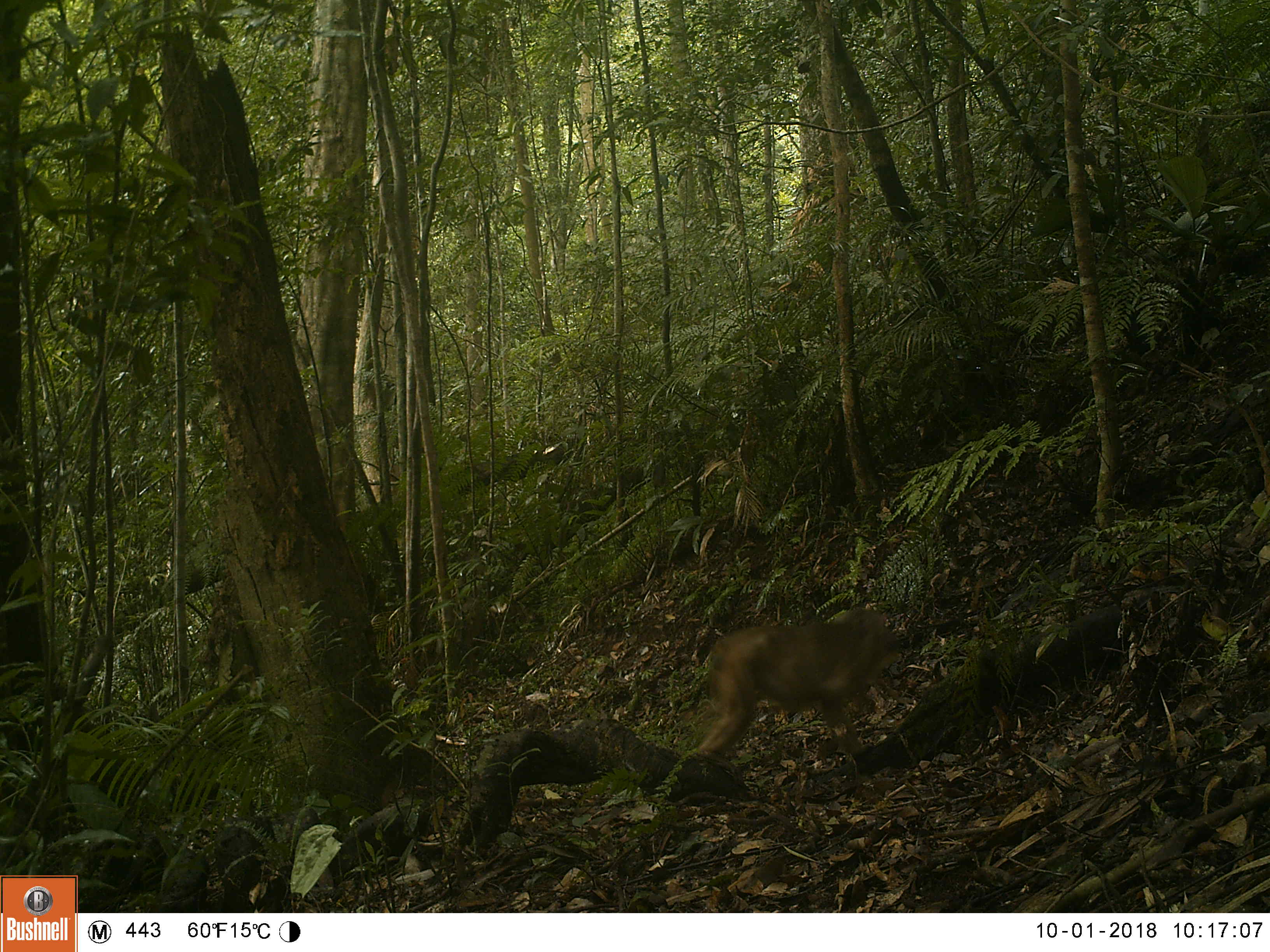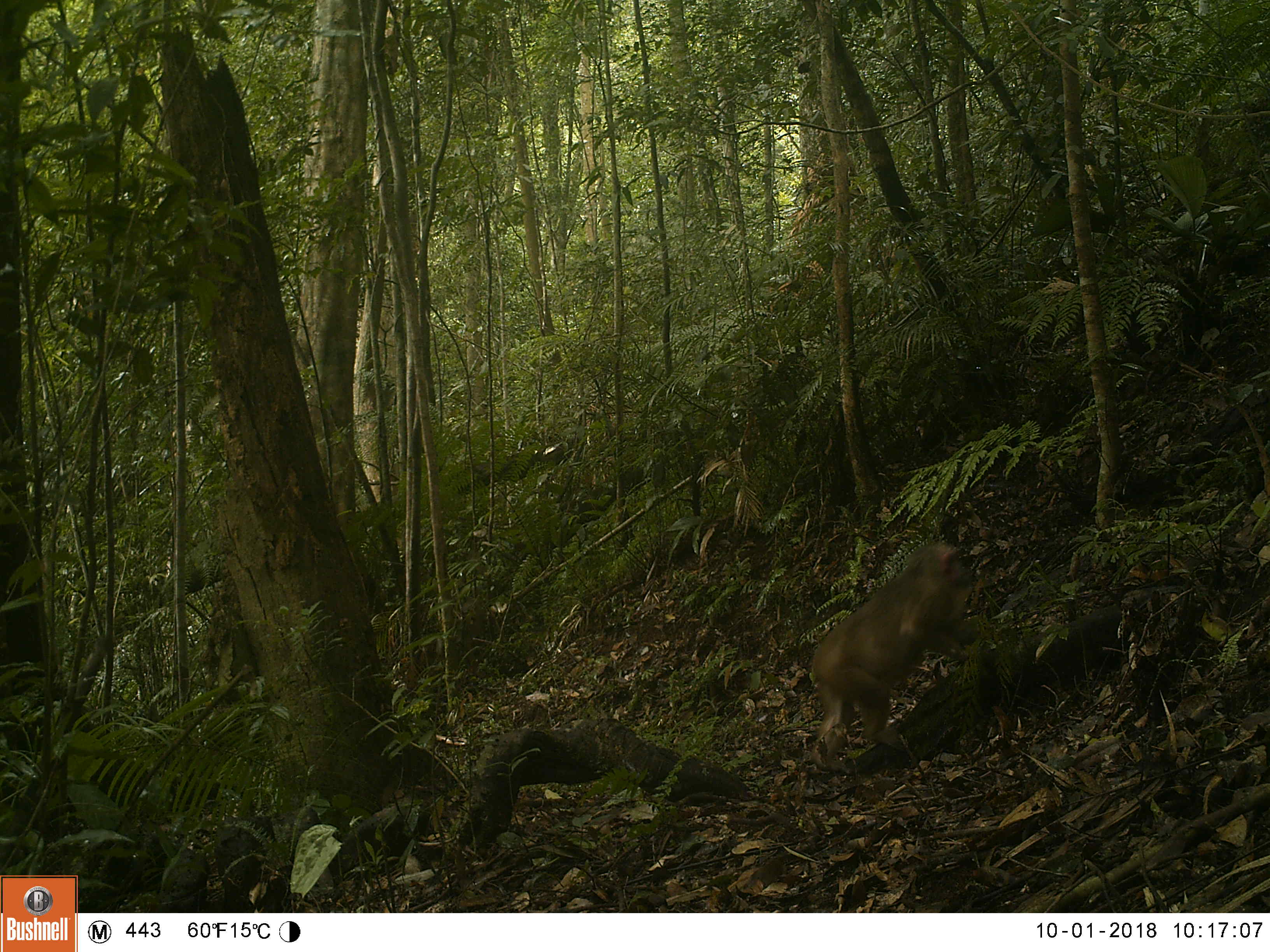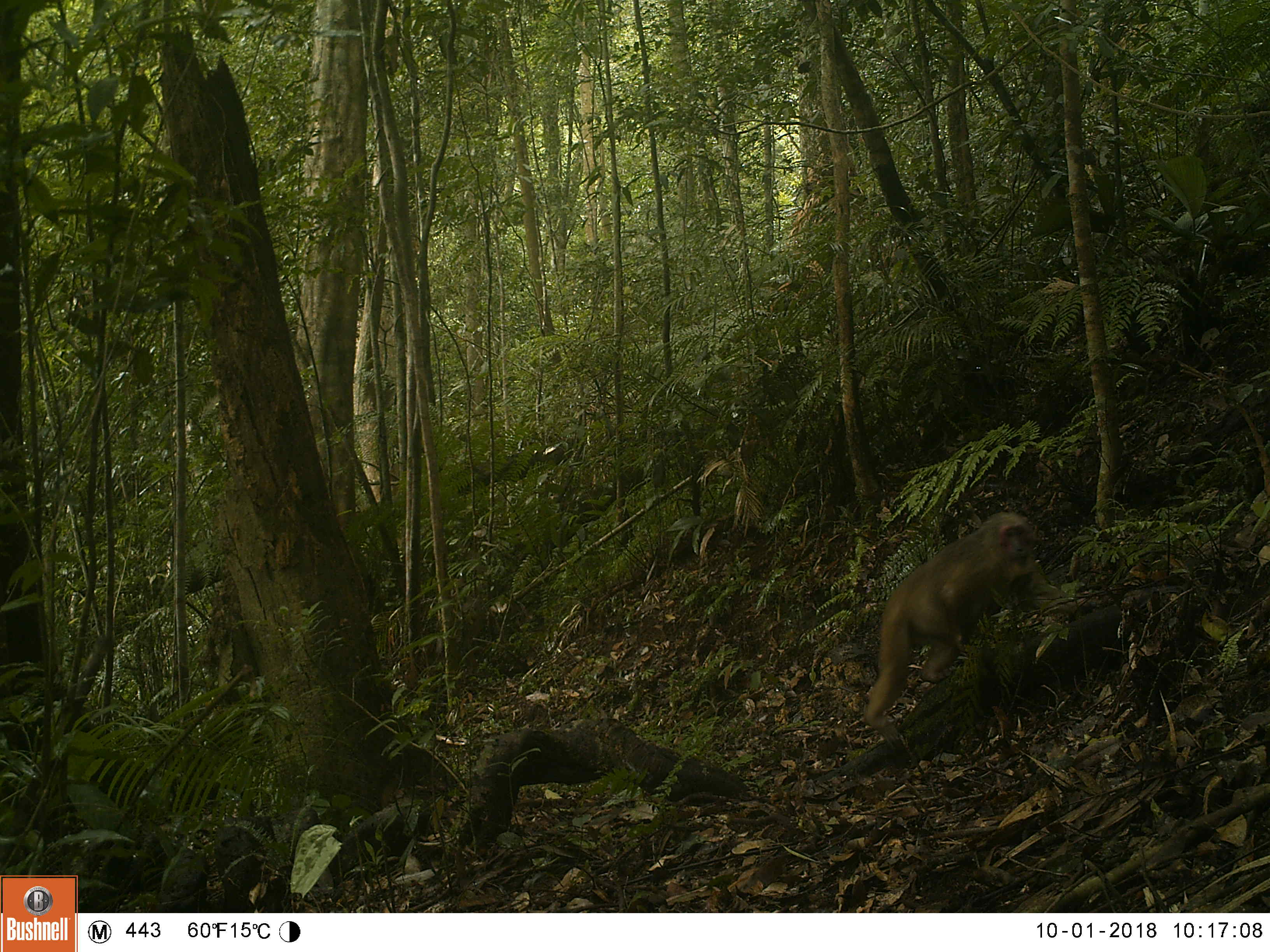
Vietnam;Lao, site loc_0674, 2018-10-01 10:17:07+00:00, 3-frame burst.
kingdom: Animalia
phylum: Chordata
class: Mammalia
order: Primates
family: Cercopithecidae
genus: Macaca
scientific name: Macaca arctoides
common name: stump-tailed macaque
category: stump tailed macaque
Stump tailed macaque (stump-tailed macaque) (Macaca arctoides). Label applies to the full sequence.